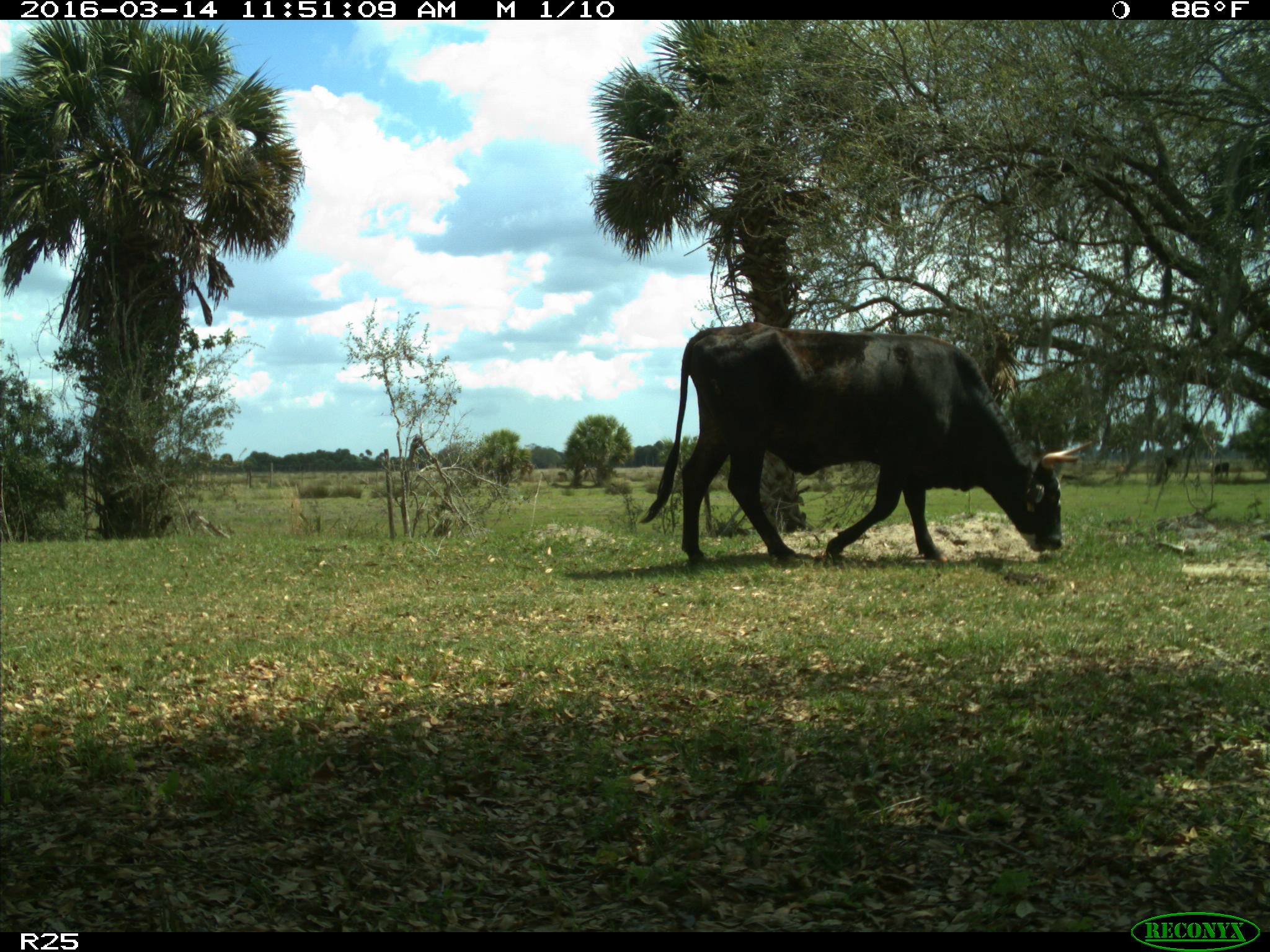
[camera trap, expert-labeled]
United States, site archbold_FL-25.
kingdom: Animalia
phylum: Chordata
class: Mammalia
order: Artiodactyla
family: Bovidae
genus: Bos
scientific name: Bos taurus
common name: domestic cow